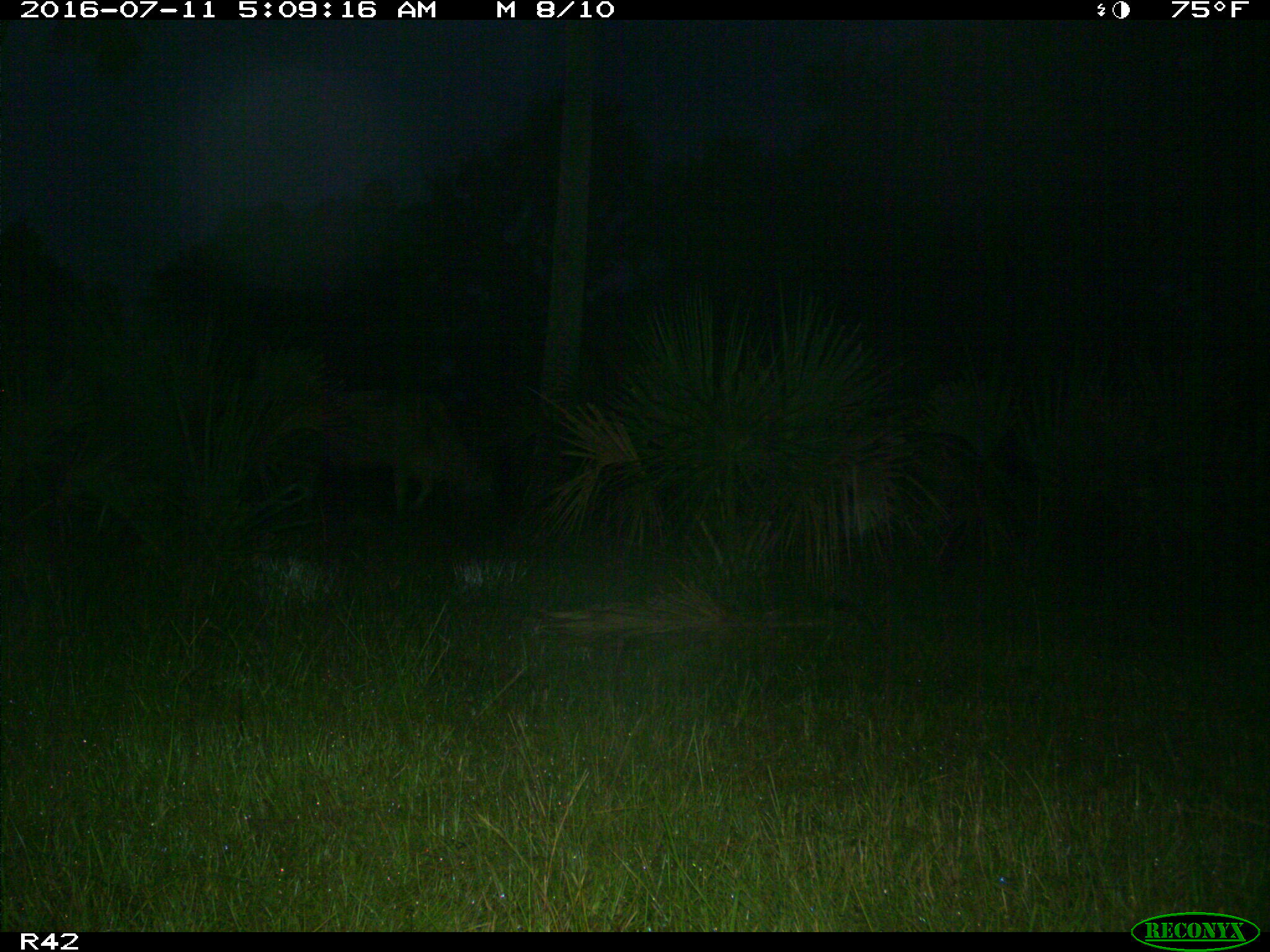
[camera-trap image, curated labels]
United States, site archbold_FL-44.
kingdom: Animalia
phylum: Chordata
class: Mammalia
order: Artiodactyla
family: Bovidae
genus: Bos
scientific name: Bos taurus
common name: domestic cow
Bos taurus (domestic cow).